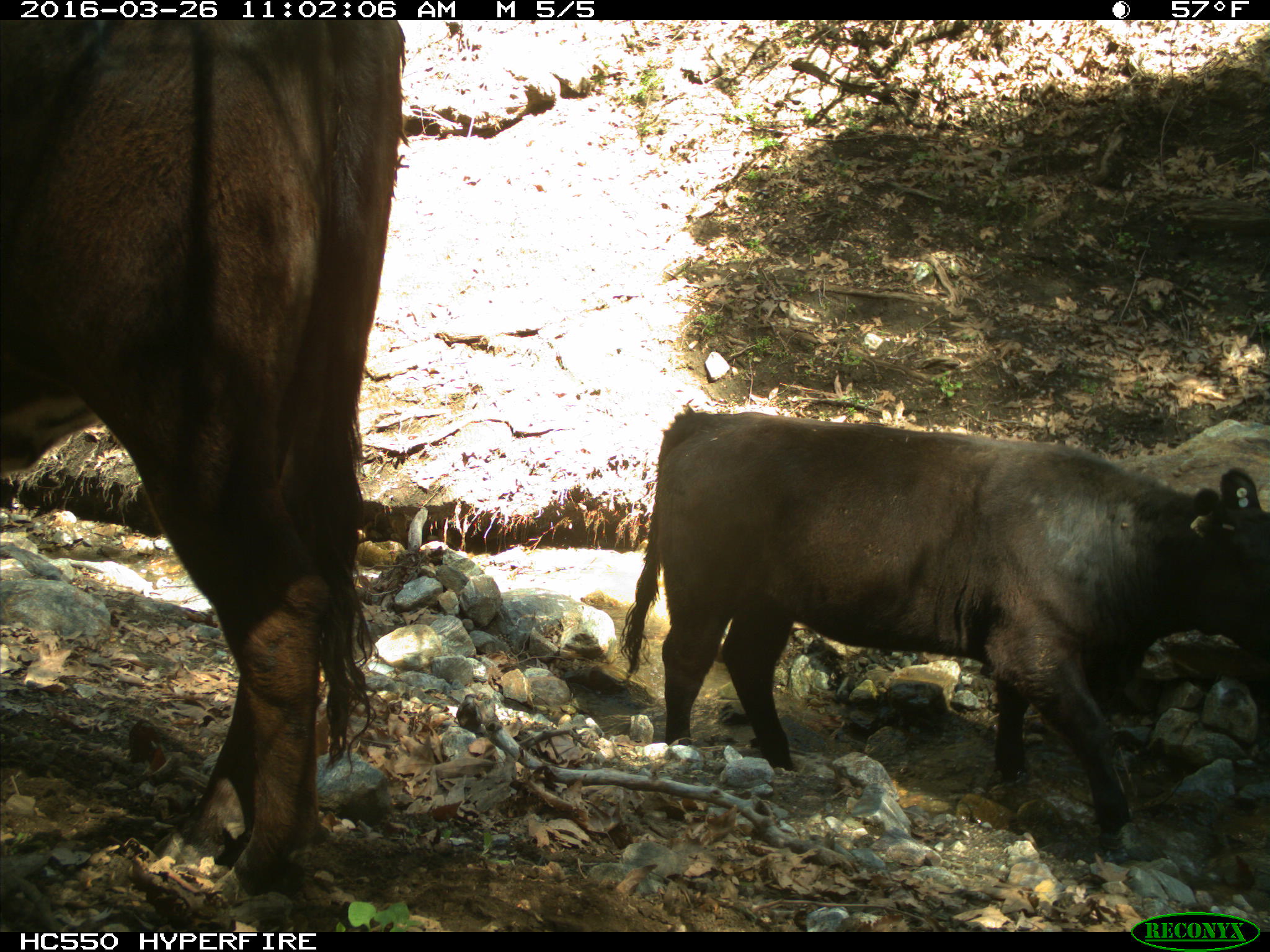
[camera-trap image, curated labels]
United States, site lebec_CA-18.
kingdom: Animalia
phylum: Chordata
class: Mammalia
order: Artiodactyla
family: Bovidae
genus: Bos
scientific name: Bos taurus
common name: domestic cow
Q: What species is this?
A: Bos taurus (domestic cow).